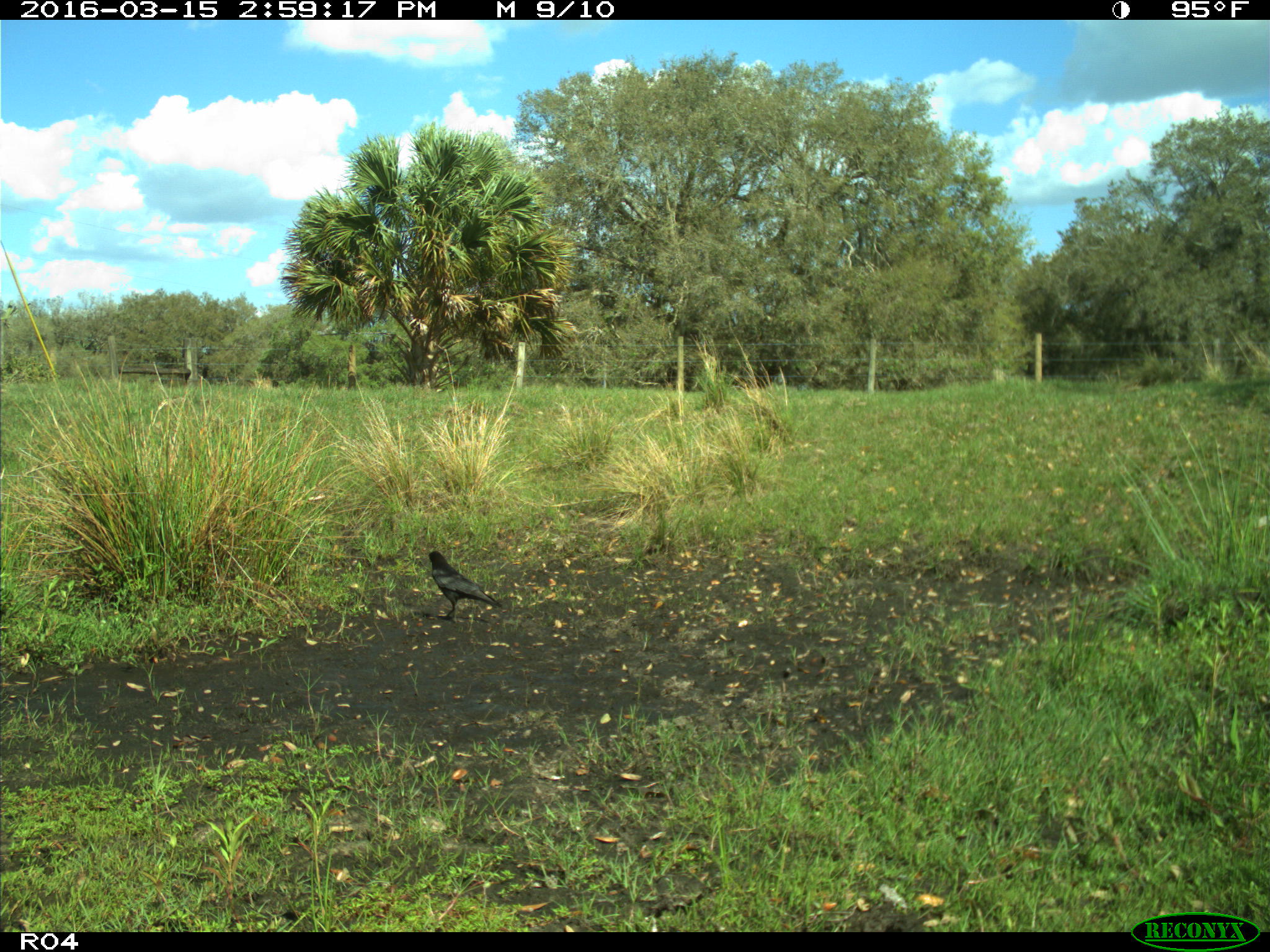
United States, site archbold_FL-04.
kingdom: Animalia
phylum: Chordata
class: Aves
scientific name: Aves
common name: birds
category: unidentified bird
Unidentified bird (birds) (Aves).